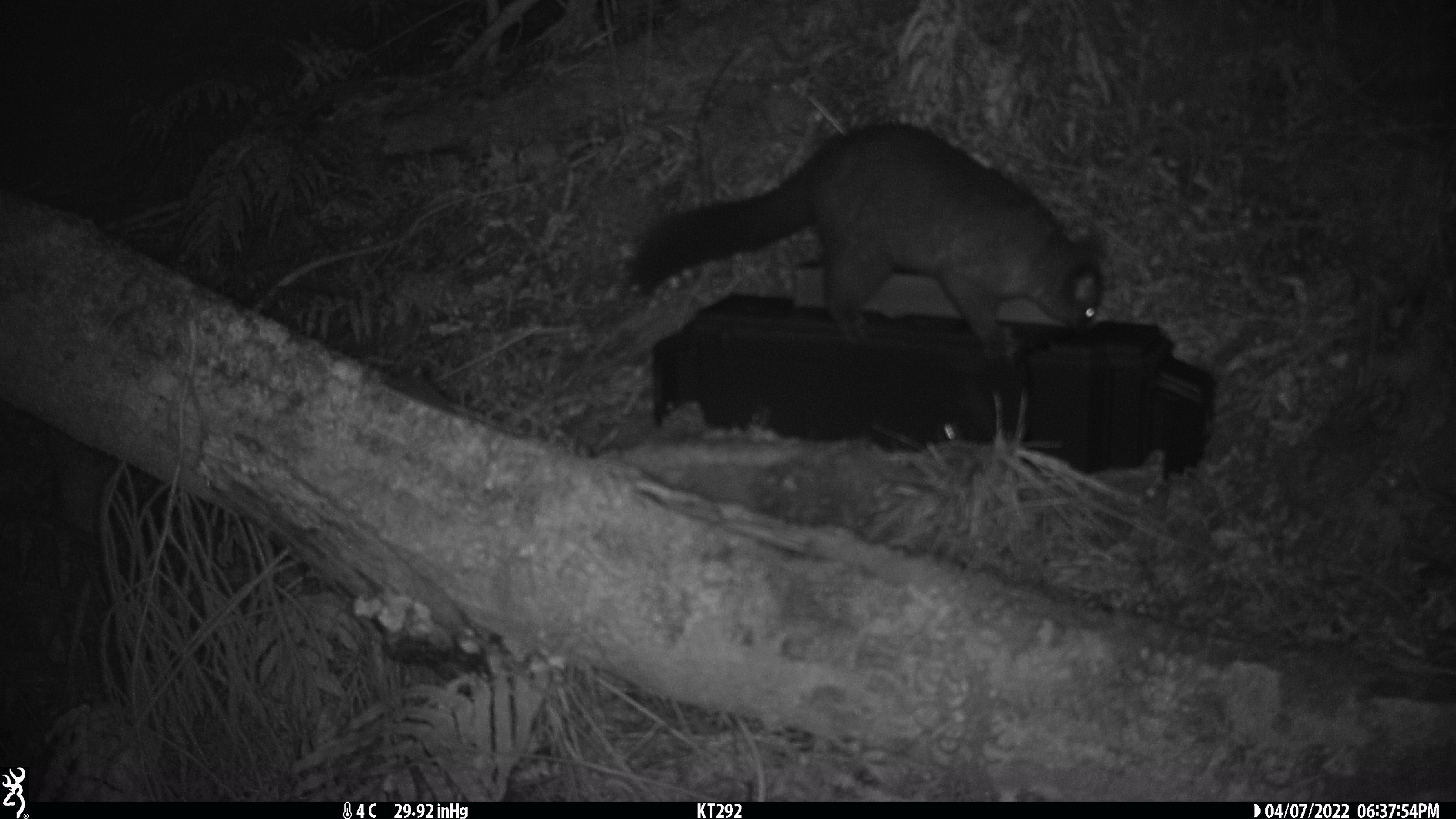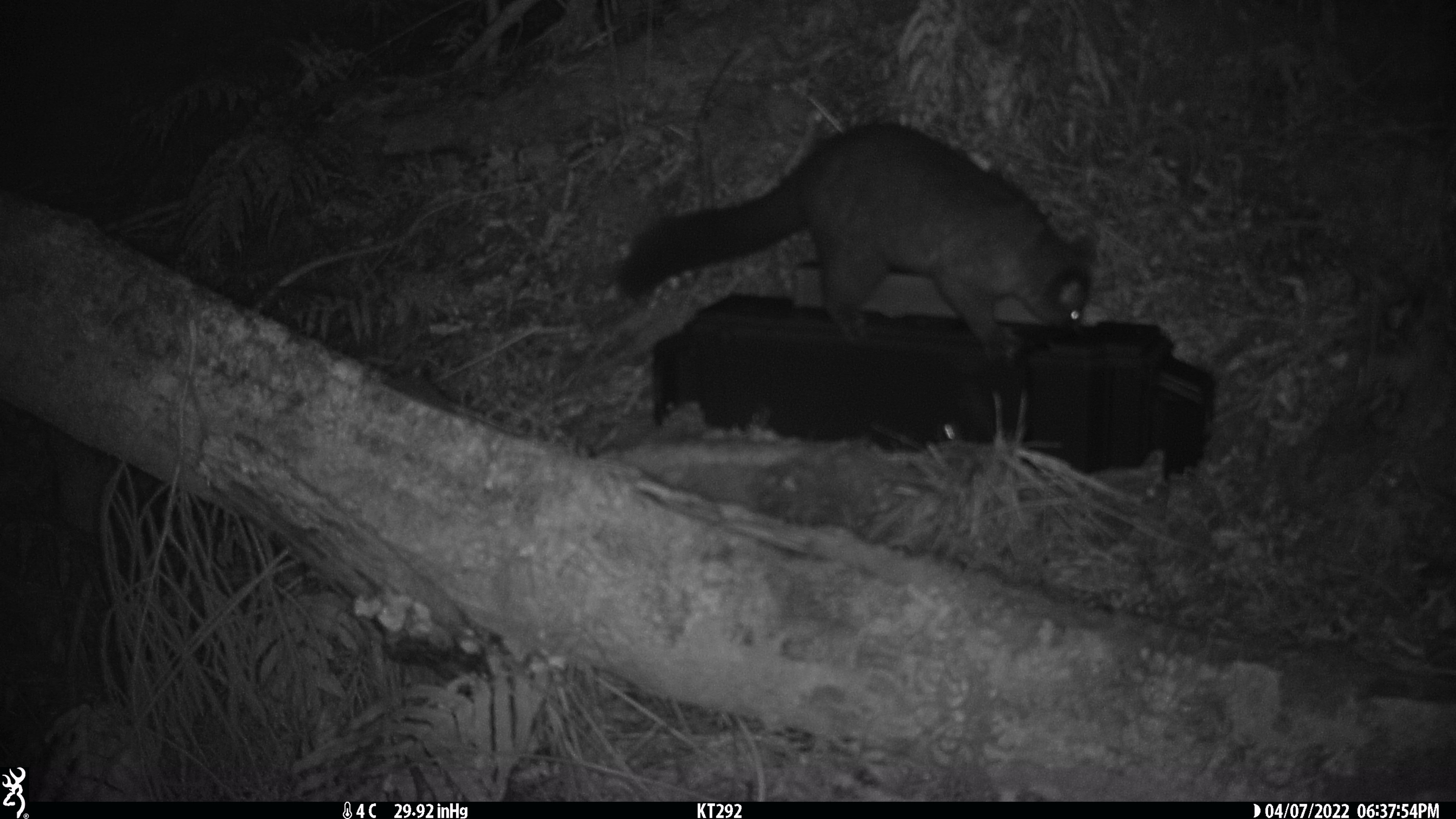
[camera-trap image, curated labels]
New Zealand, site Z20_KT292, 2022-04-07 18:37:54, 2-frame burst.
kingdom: Animalia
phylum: Chordata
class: Mammalia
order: Diprotodontia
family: Phalangeridae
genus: Trichosurus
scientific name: Trichosurus vulpecula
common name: common brushtail possum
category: possum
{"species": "possum (common brushtail possum) (Trichosurus vulpecula)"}